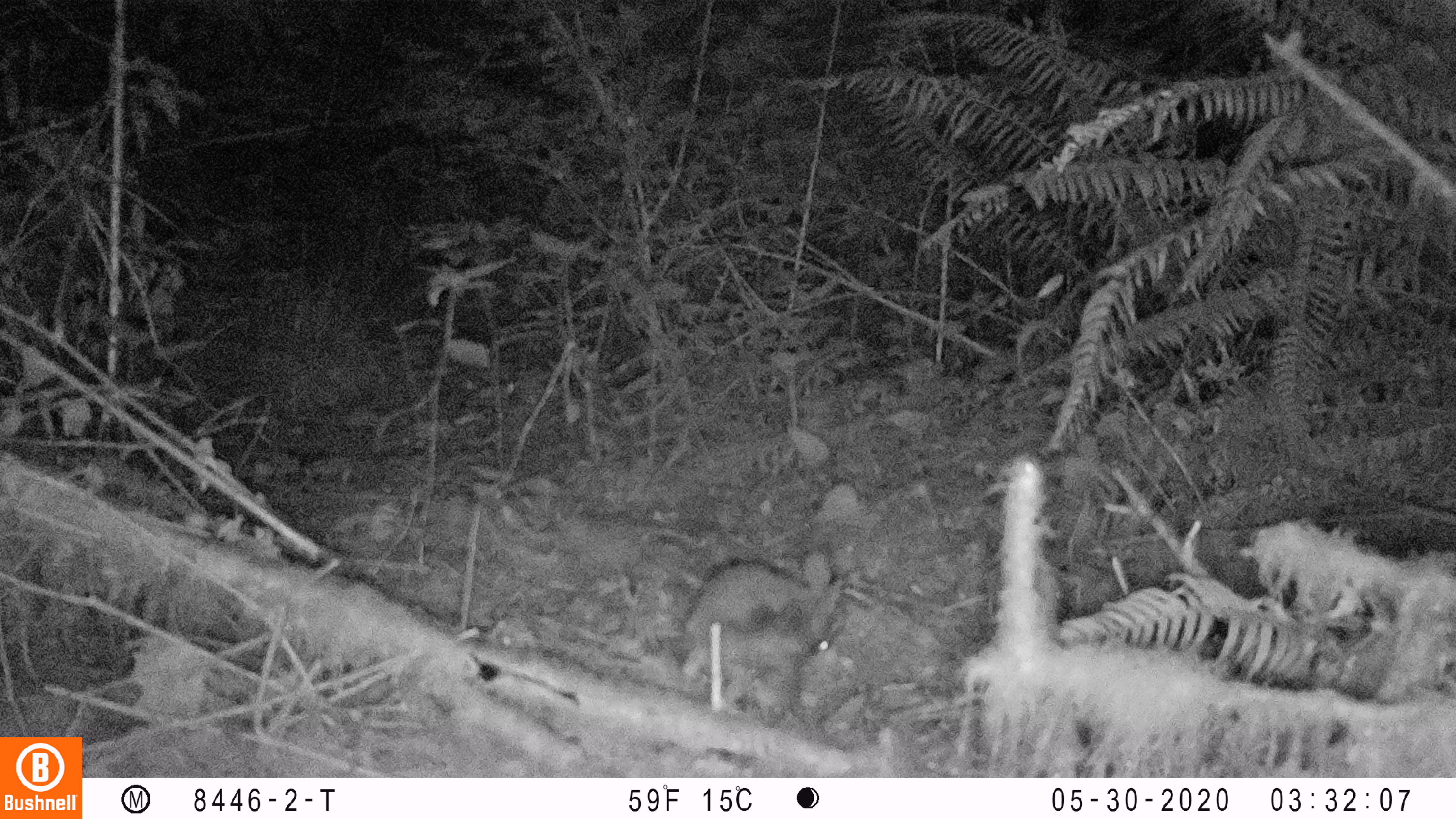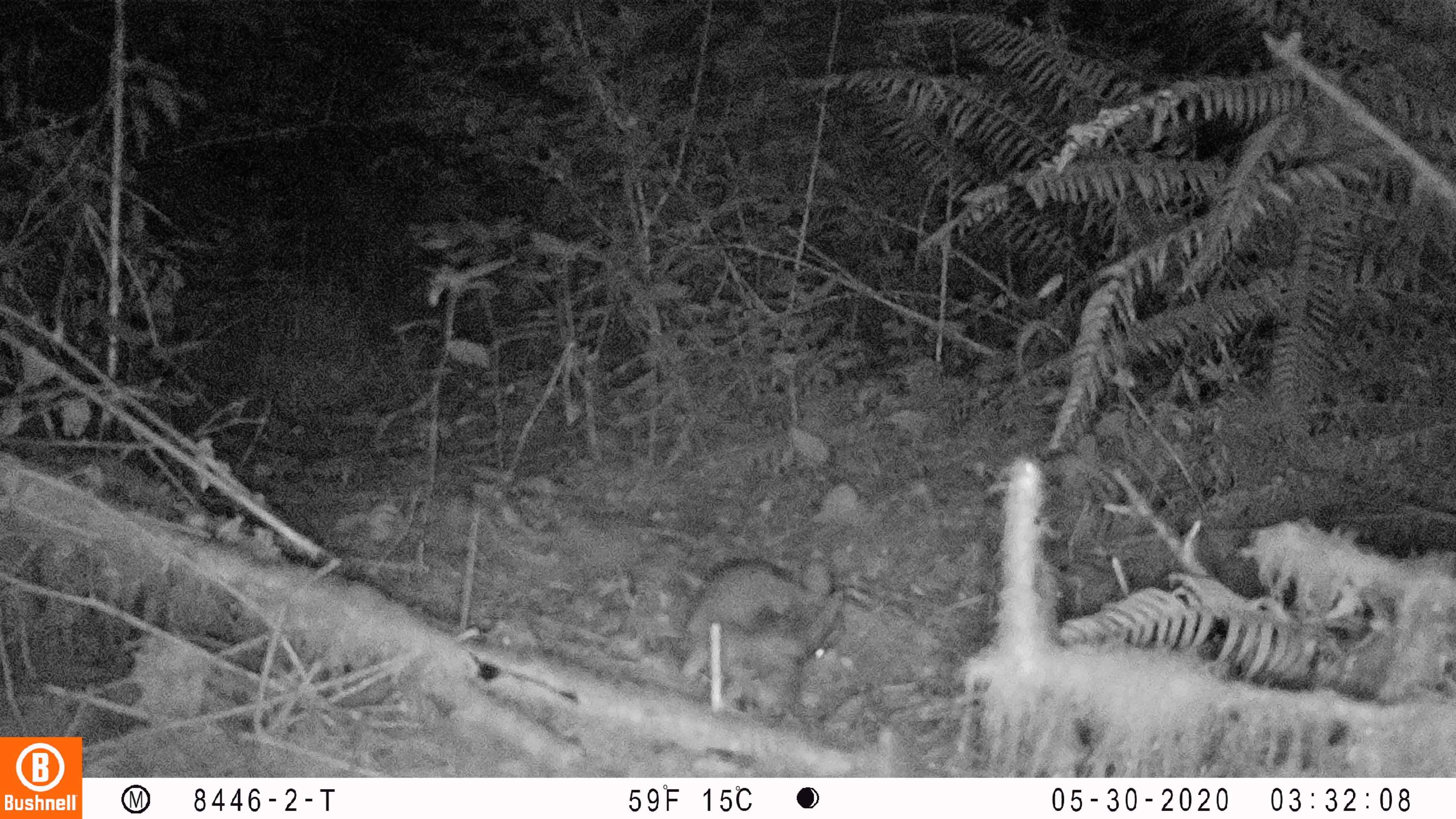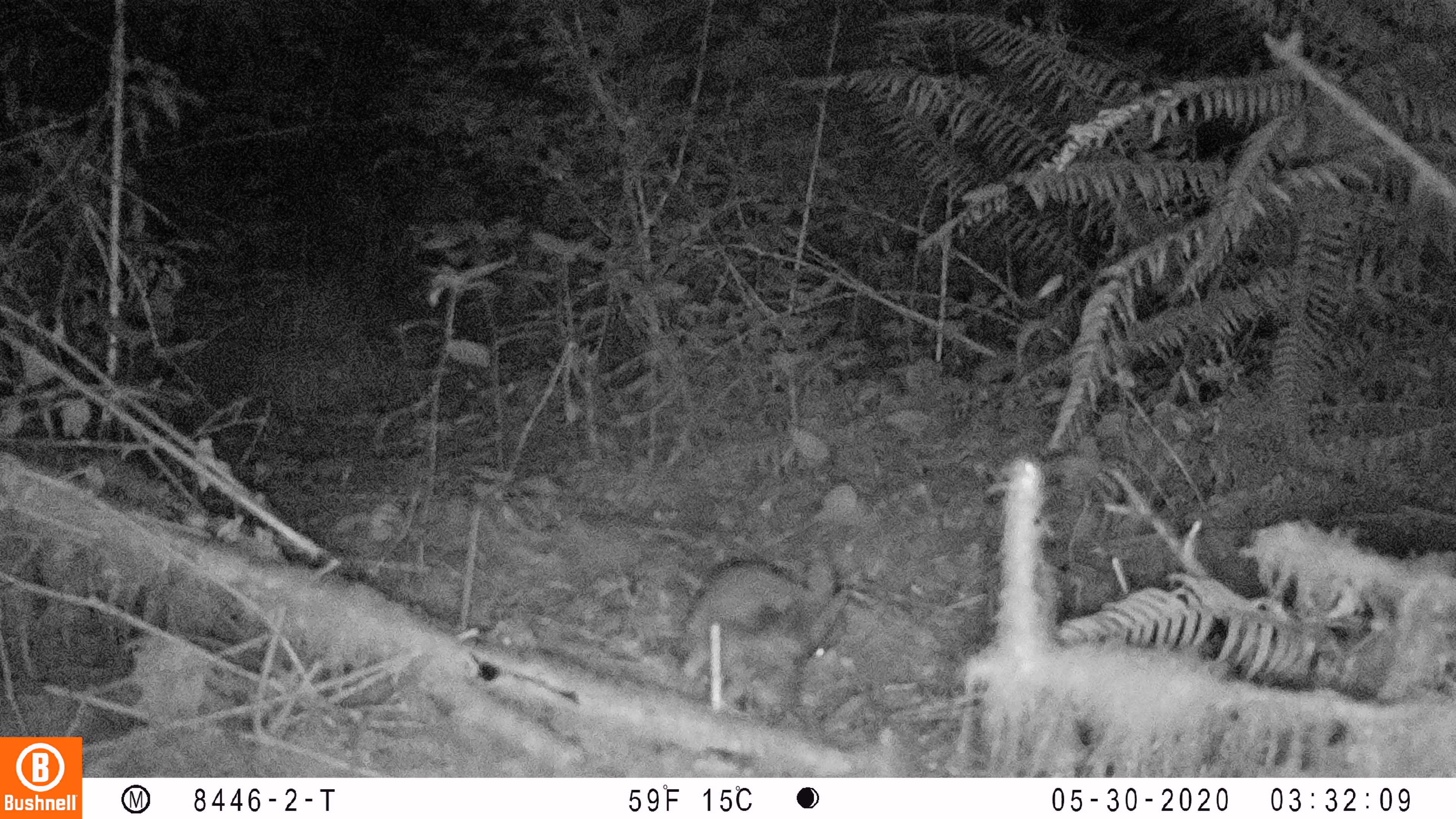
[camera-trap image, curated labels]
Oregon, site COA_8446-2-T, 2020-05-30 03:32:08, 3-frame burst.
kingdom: Animalia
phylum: Chordata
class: Mammalia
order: Lagomorpha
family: Leporidae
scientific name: Leporidae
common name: hares and rabbits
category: leporidae family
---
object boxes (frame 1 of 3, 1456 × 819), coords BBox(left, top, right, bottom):
leporidae family: BBox(674, 549, 849, 708)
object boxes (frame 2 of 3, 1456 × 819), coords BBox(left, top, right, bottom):
leporidae family: BBox(676, 552, 848, 711)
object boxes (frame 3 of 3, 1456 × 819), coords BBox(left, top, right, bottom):
leporidae family: BBox(672, 544, 853, 712)